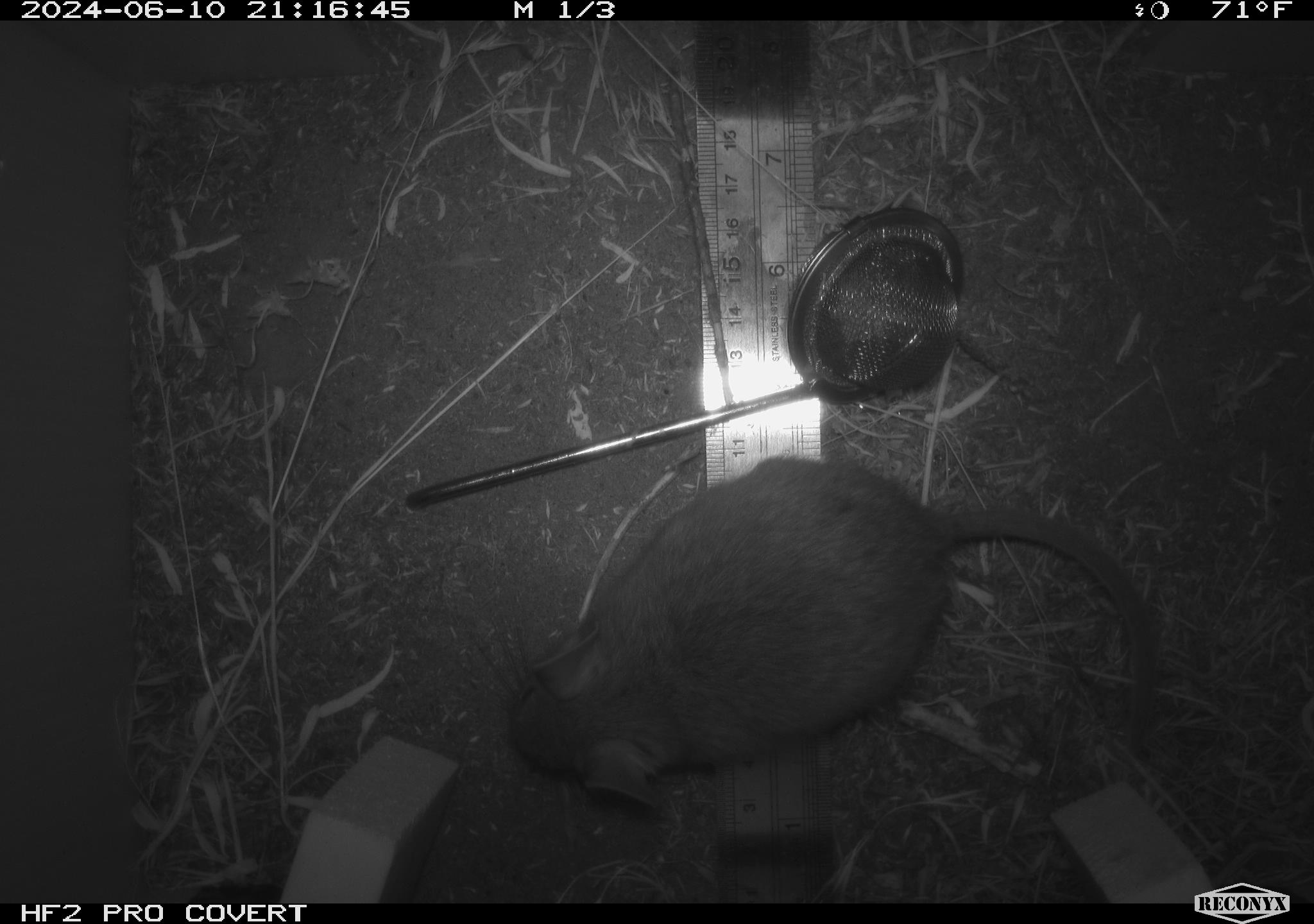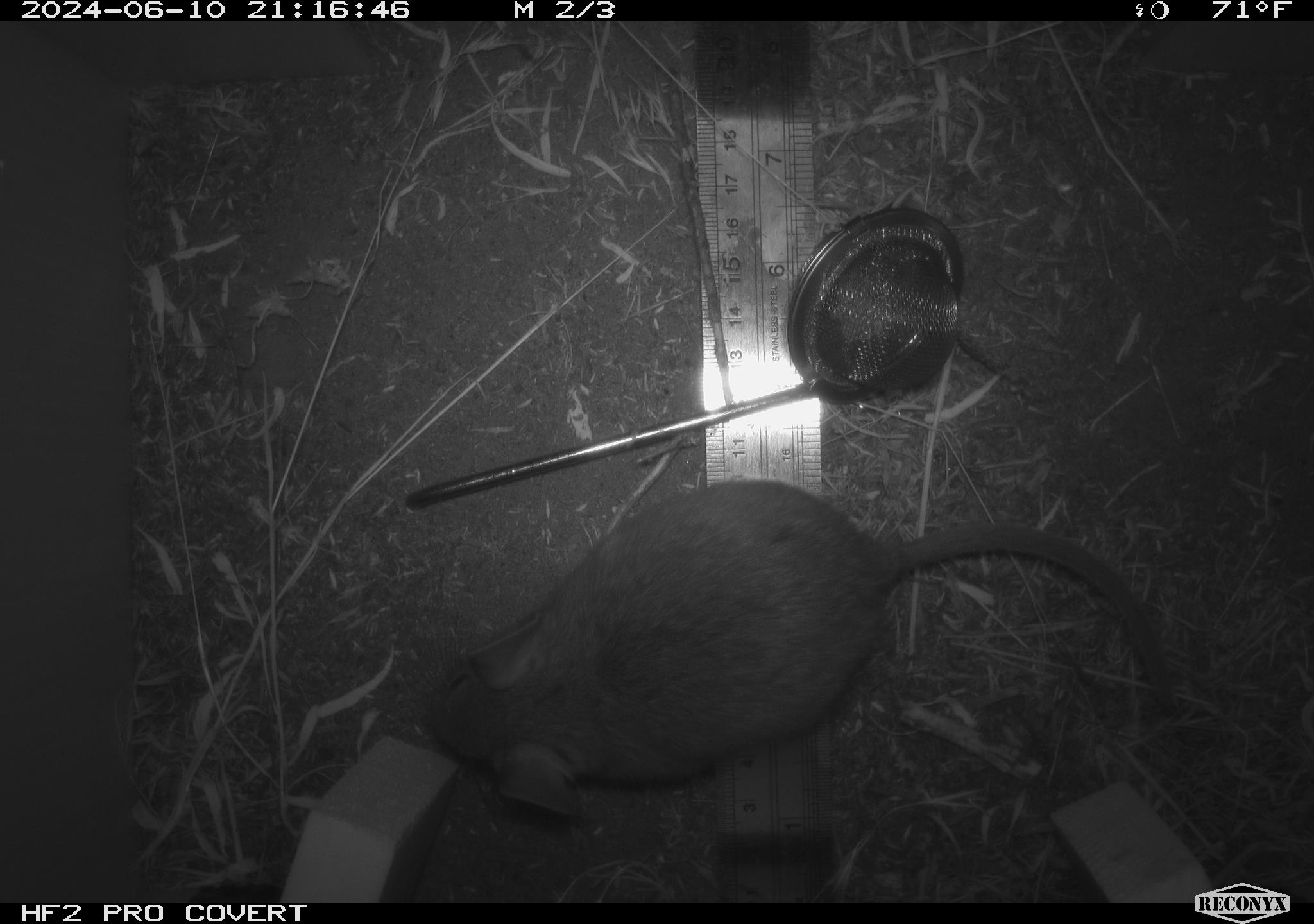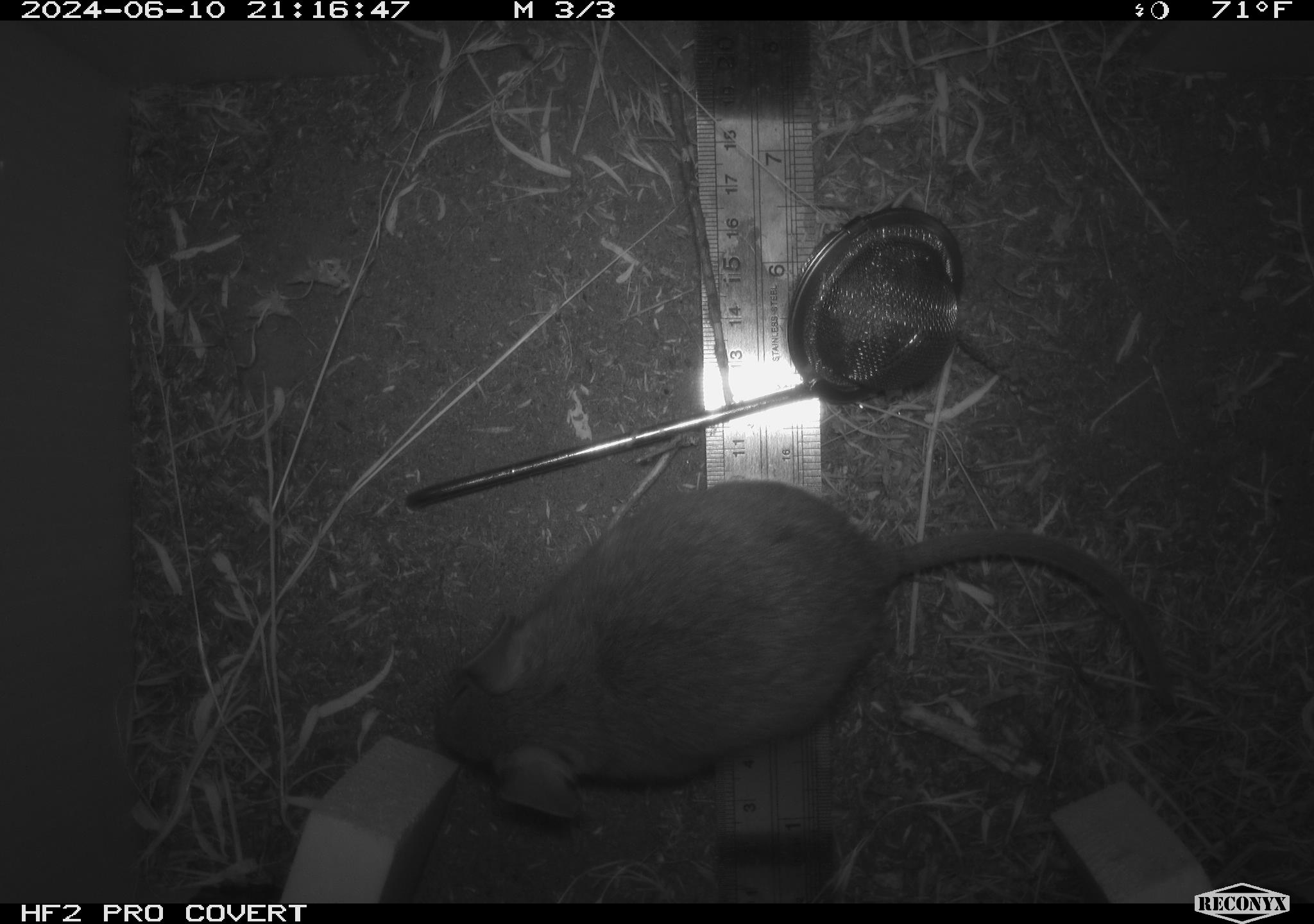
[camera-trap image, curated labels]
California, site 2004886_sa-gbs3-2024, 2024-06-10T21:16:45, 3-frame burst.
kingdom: Animalia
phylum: Chordata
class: Mammalia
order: Rodentia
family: Cricetidae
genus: Neotoma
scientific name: Neotoma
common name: pack rat or woodrat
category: neotoma species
Neotoma species (pack rat or woodrat) (Neotoma).